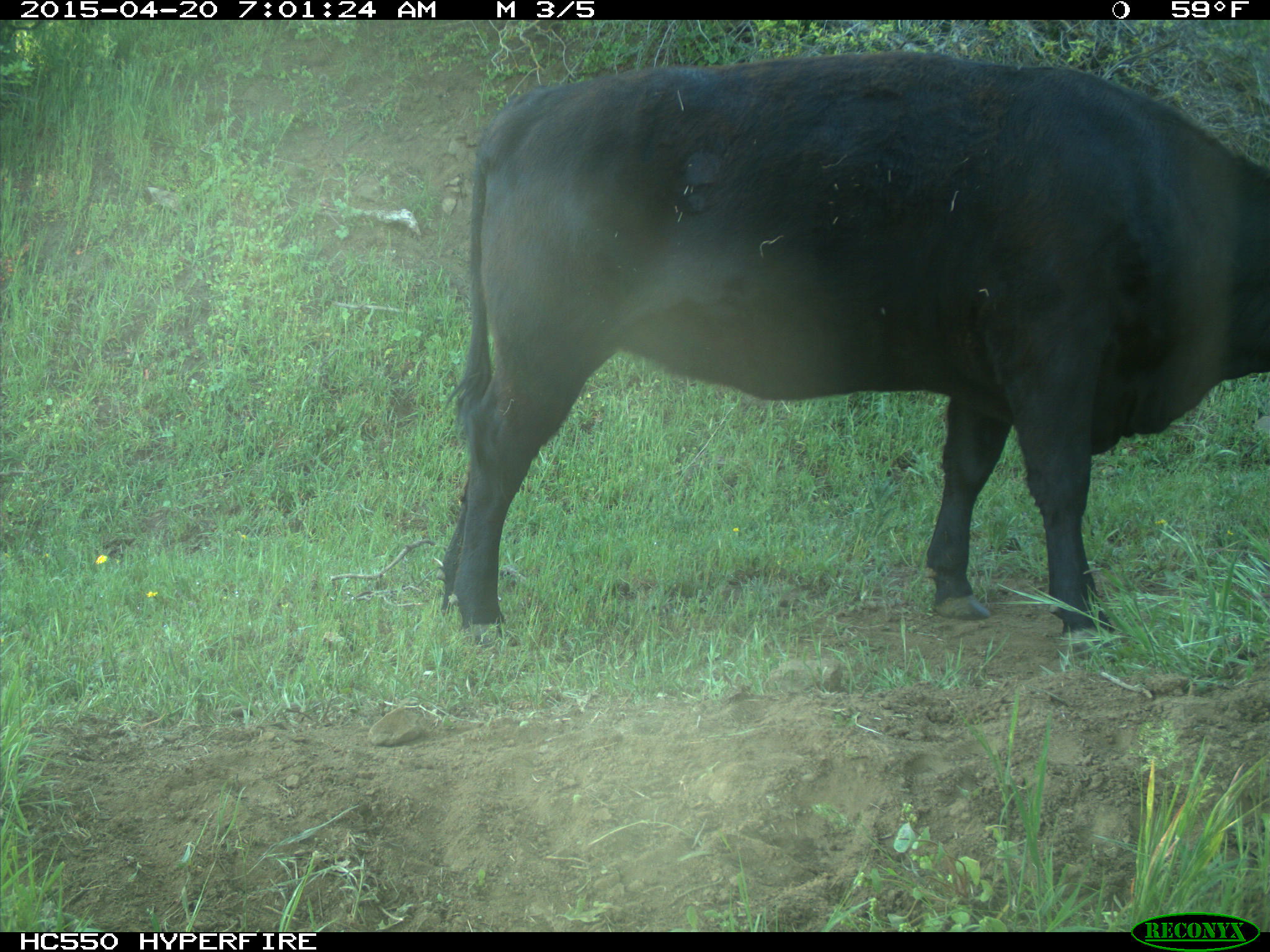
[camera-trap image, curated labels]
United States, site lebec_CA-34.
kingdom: Animalia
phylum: Chordata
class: Mammalia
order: Artiodactyla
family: Bovidae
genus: Bos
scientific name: Bos taurus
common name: domestic cow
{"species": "Bos taurus (domestic cow)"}